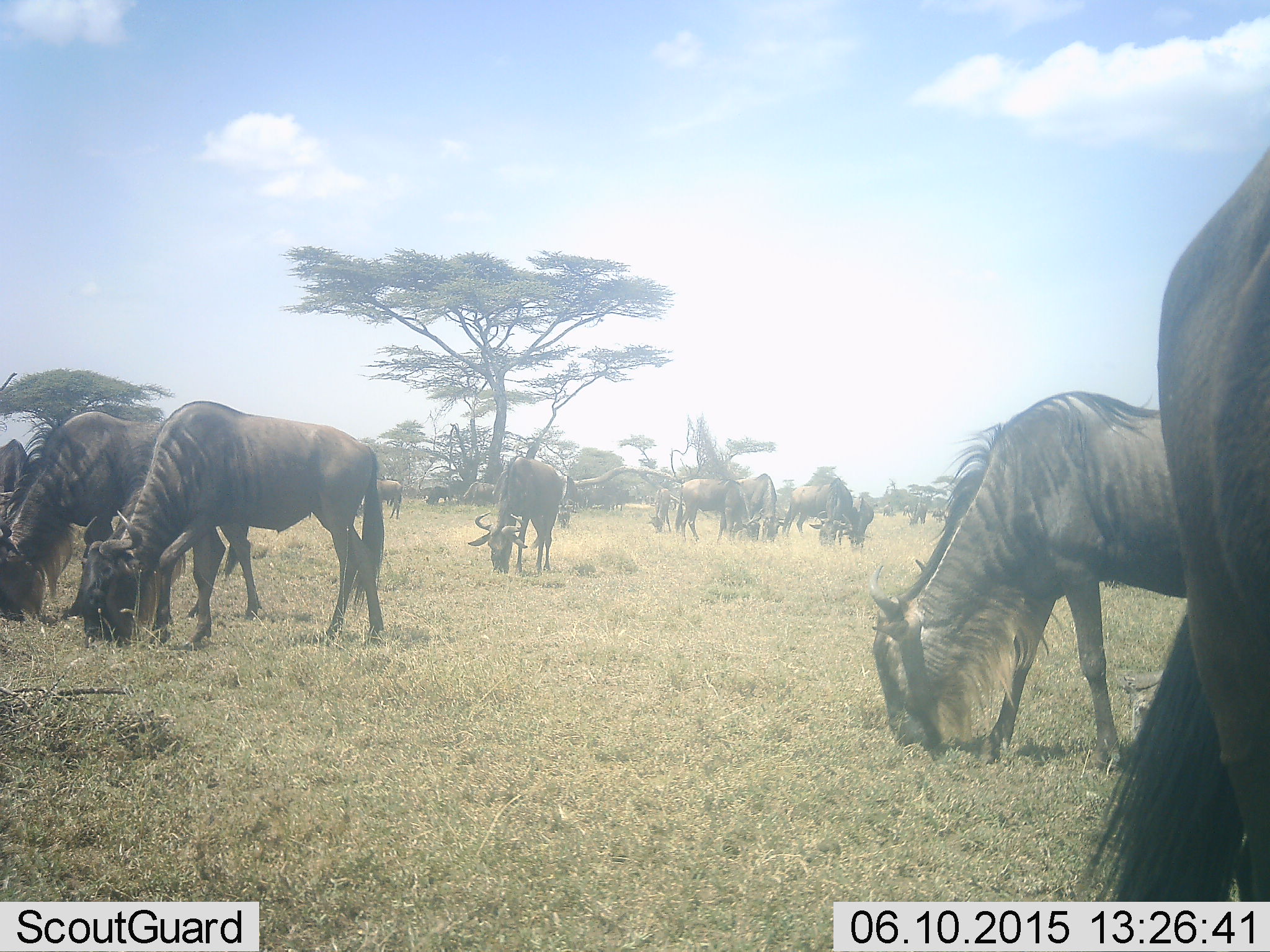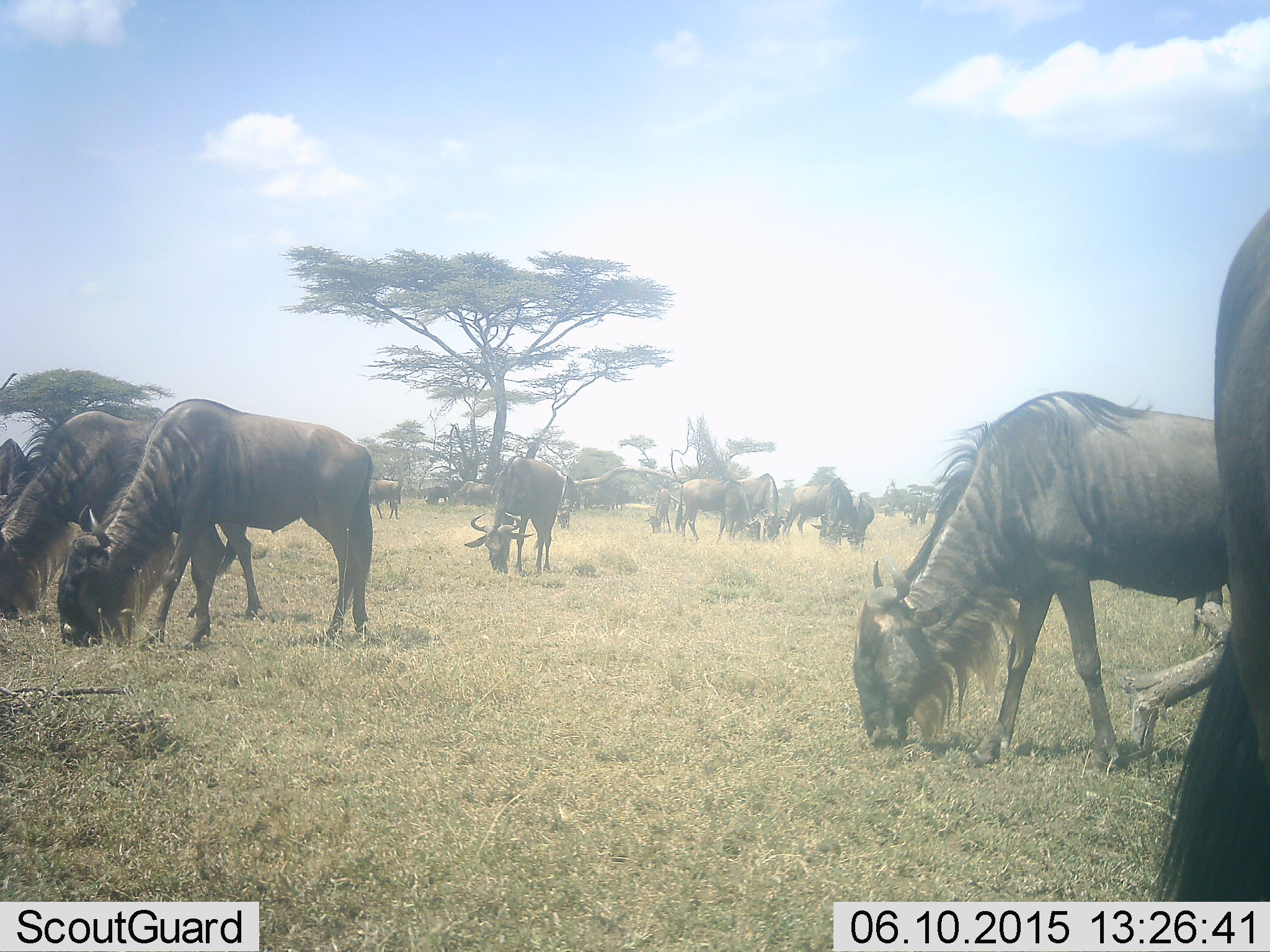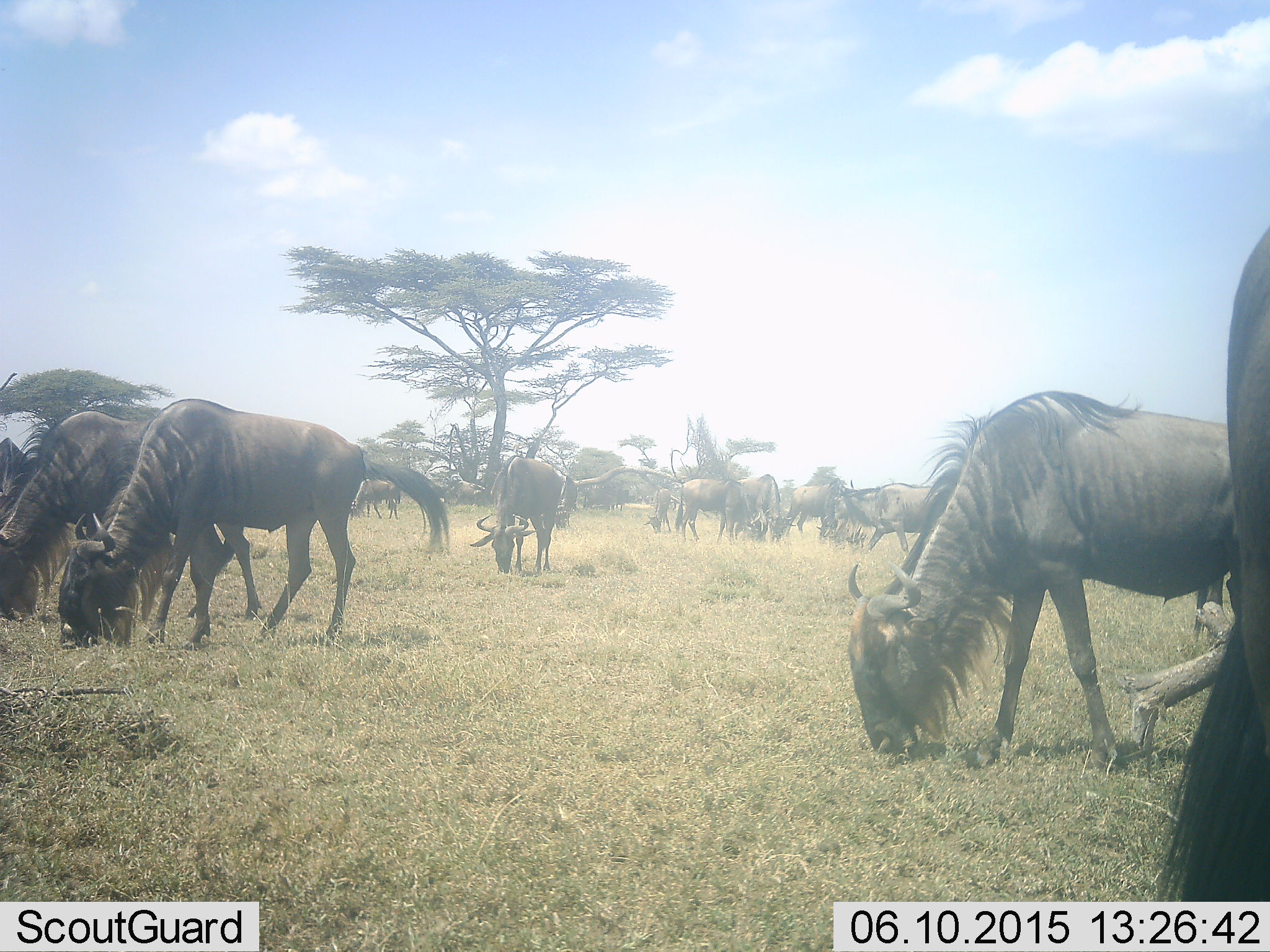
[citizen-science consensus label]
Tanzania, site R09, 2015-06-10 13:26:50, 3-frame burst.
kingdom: Animalia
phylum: Chordata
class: Mammalia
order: Artiodactyla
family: Bovidae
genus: Connochaetes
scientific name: Connochaetes taurinus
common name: blue wildebeest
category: wildebeest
Wildebeest (blue wildebeest) (Connochaetes taurinus), count 11-50. Behavior (volunteer vote fractions): standing 50%, resting 0%, moving 10%, interacting 0%. Young present (vote fraction): 0%. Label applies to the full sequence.